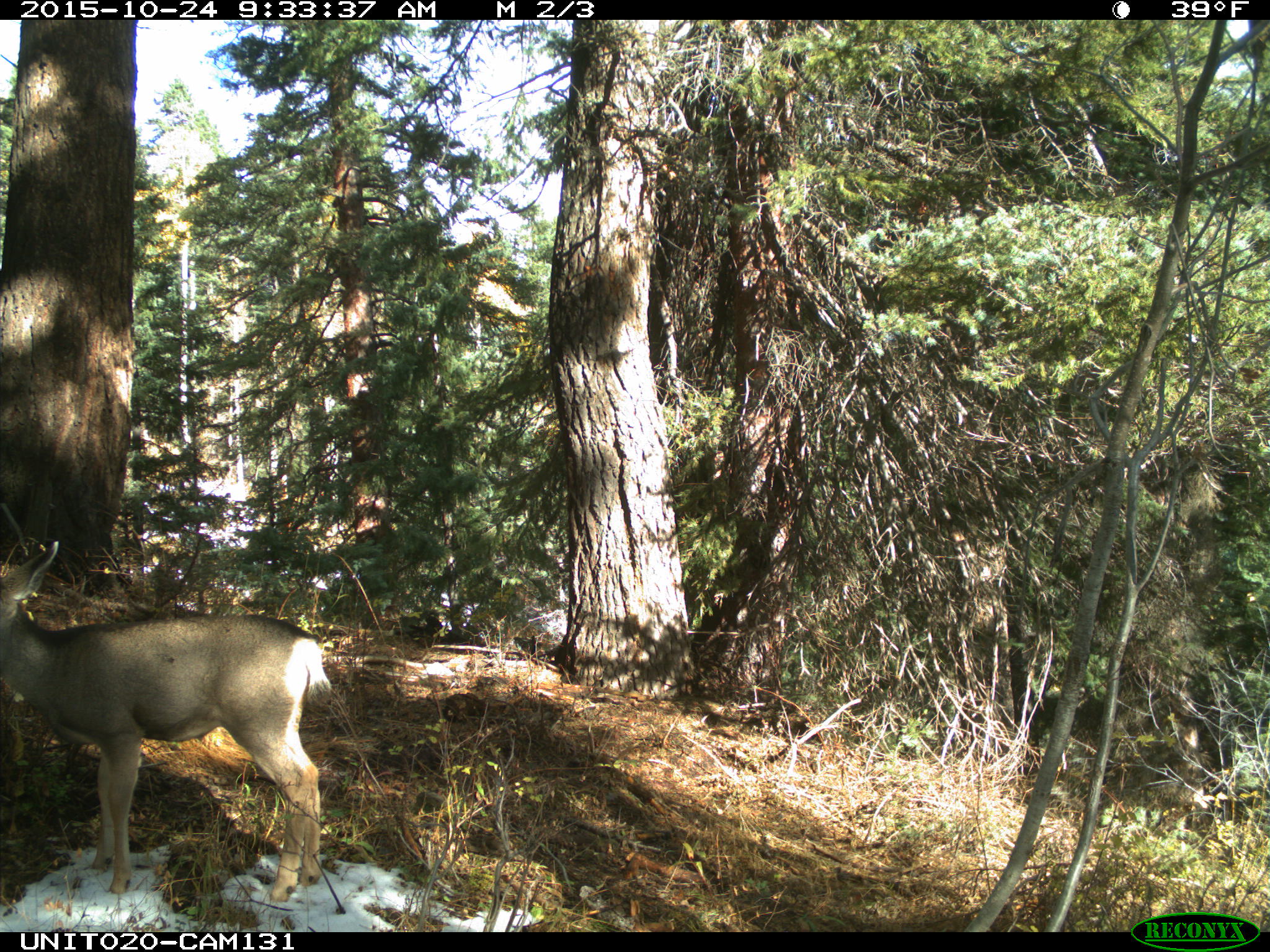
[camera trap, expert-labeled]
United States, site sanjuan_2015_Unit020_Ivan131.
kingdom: Animalia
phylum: Chordata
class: Mammalia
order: Artiodactyla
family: Cervidae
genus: Odocoileus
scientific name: Odocoileus hemionus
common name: mule deer